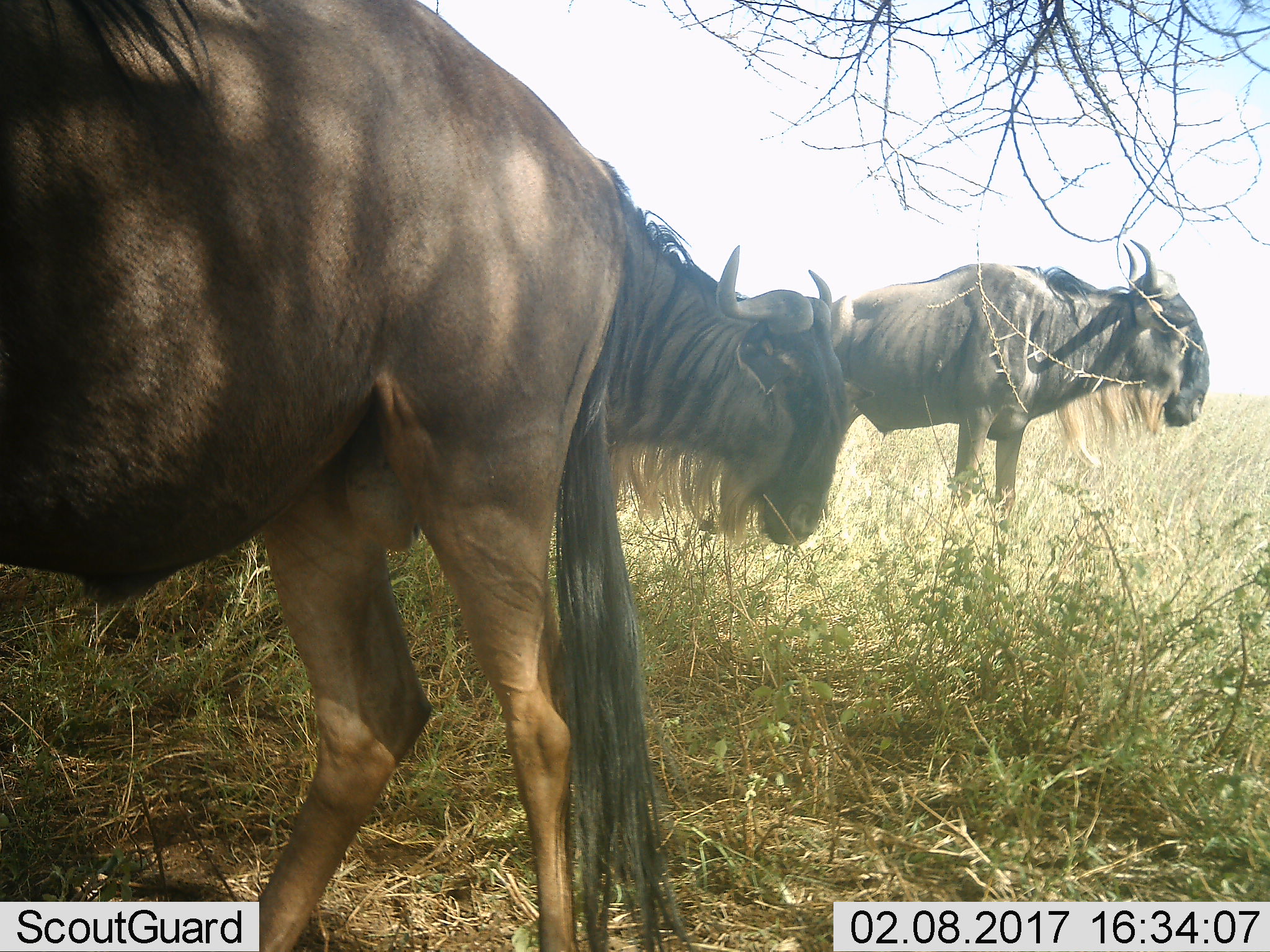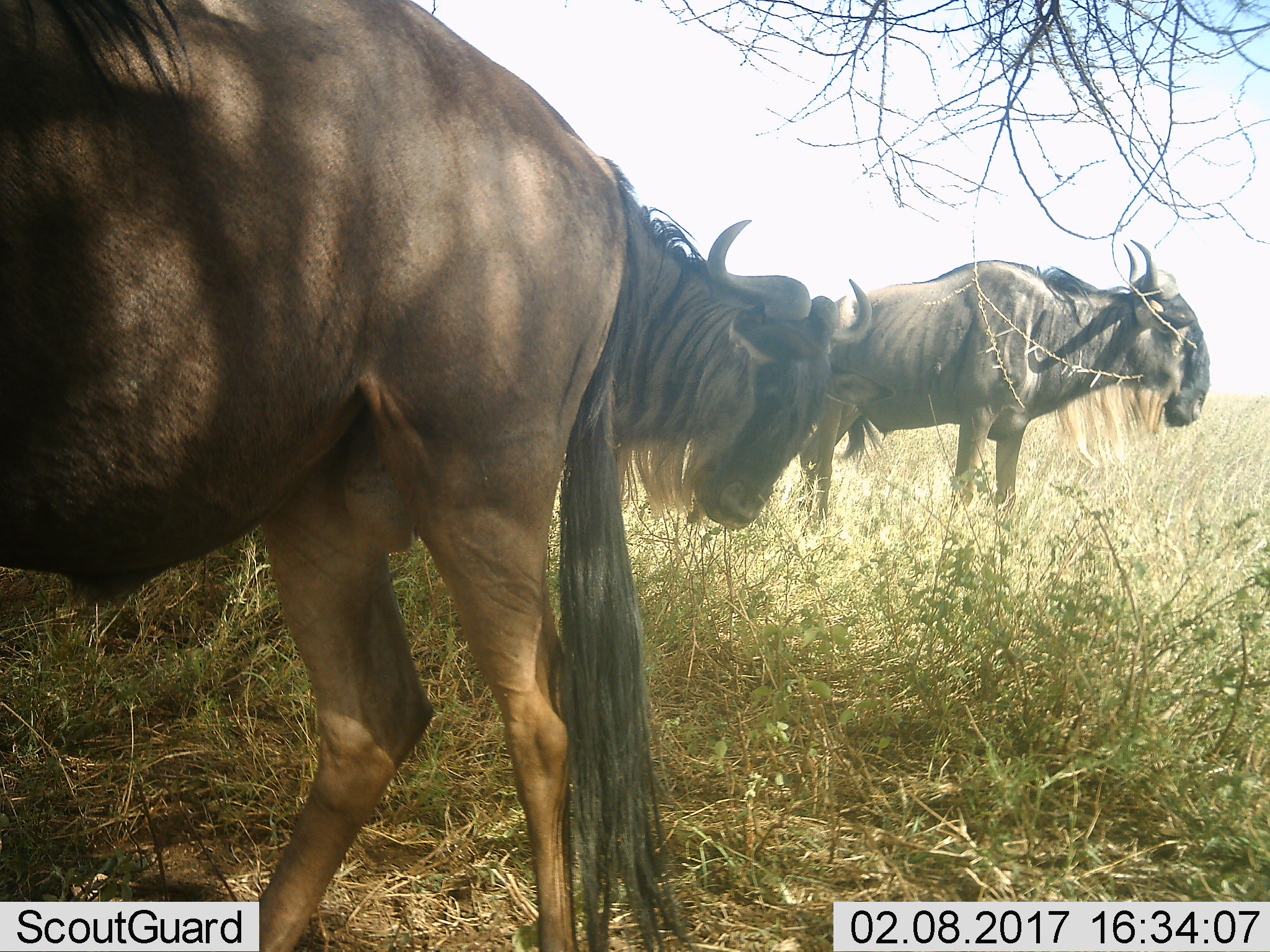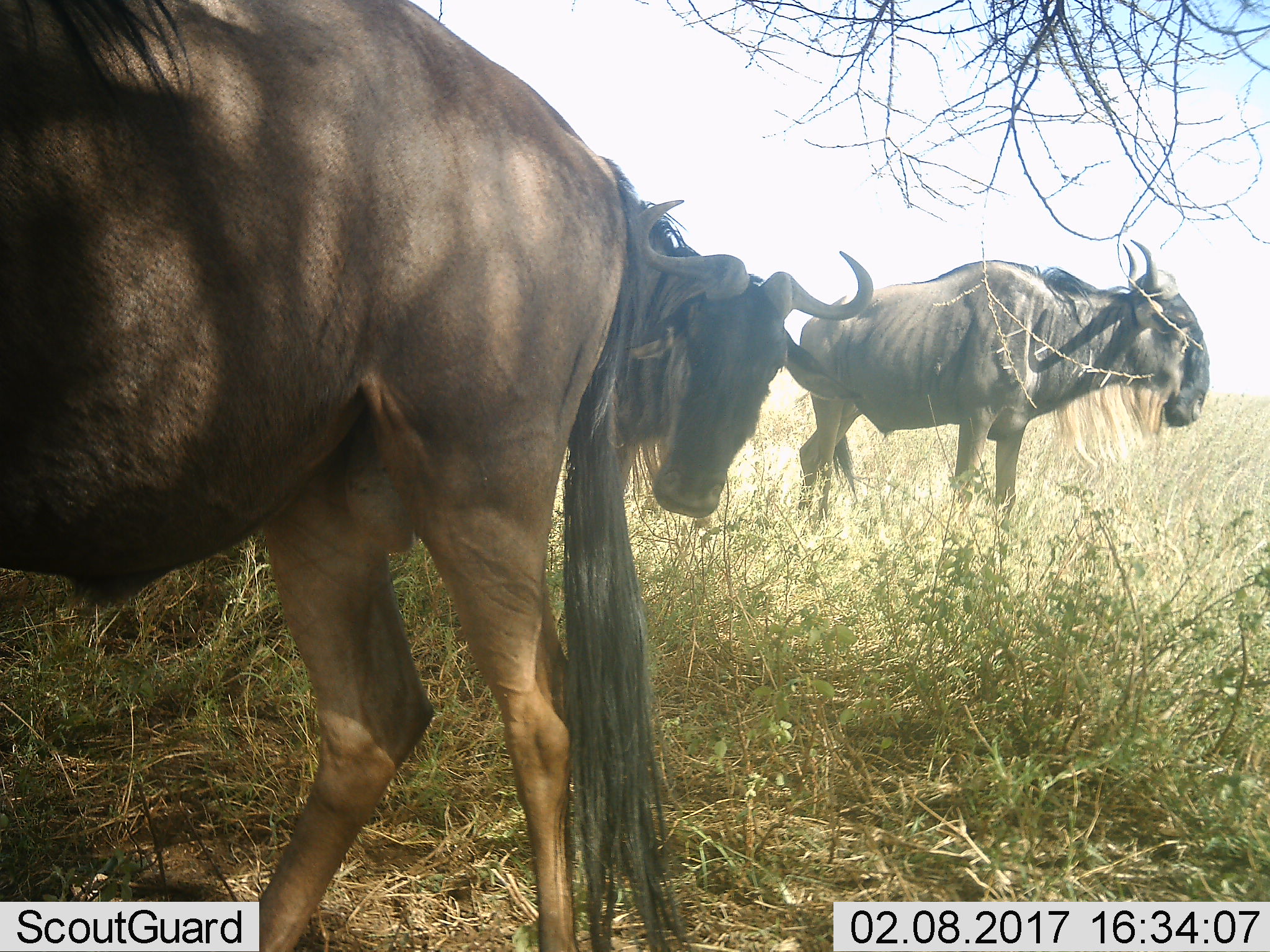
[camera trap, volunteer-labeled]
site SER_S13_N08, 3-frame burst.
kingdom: Animalia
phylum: Chordata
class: Mammalia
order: Artiodactyla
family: Bovidae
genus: Connochaetes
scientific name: Connochaetes taurinus taurinus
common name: blue wildebeest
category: wildebeestblue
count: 3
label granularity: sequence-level